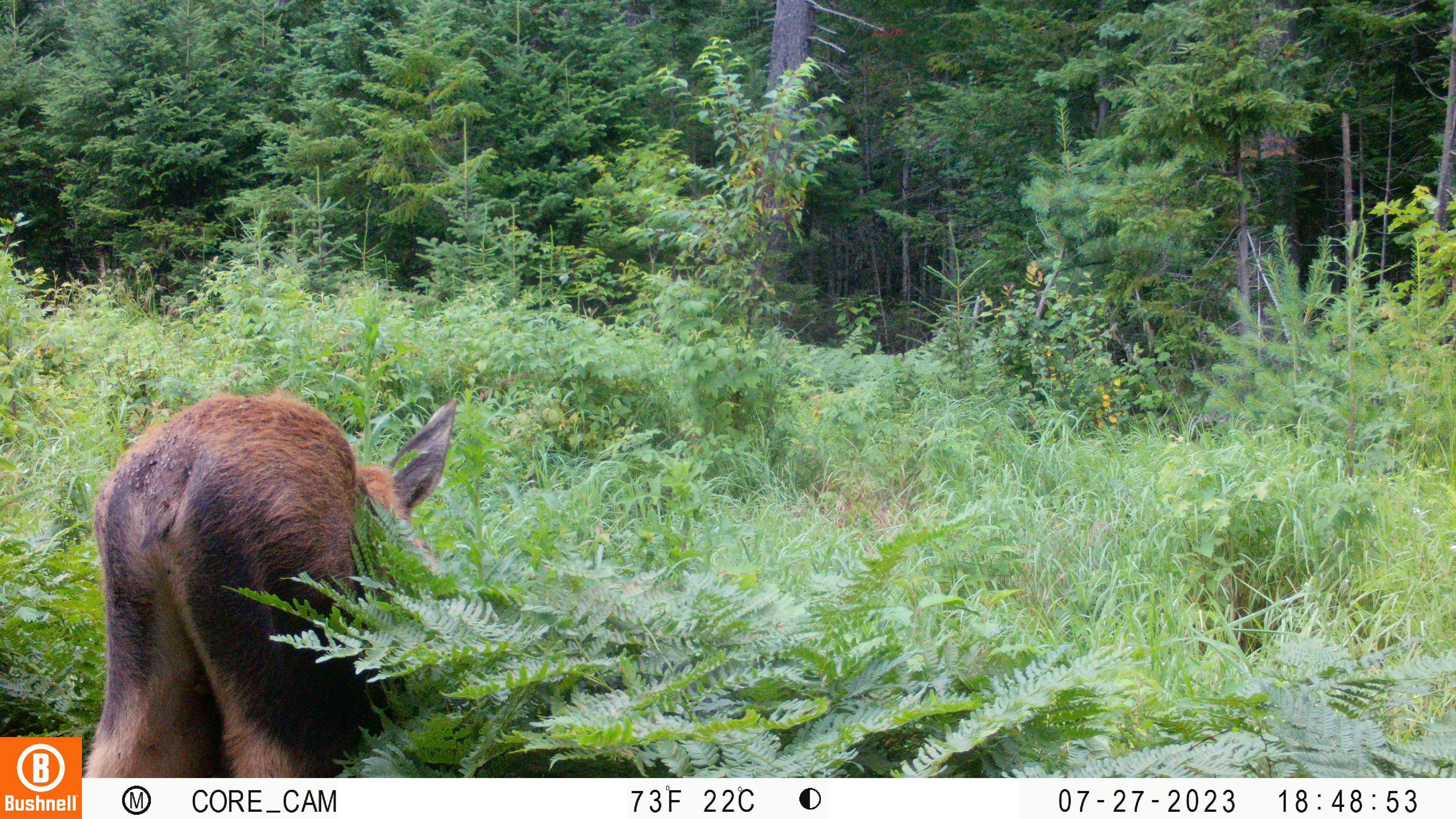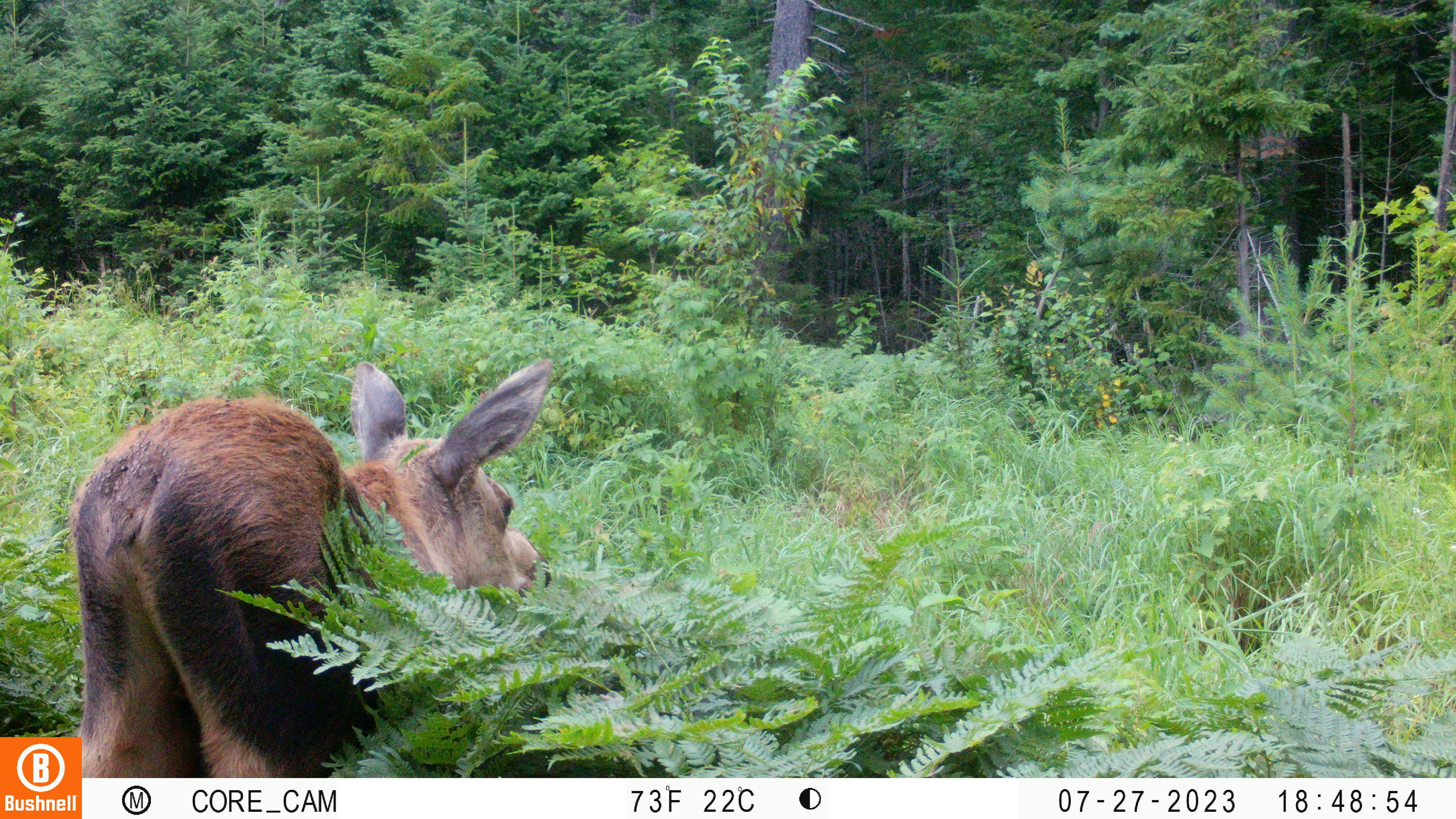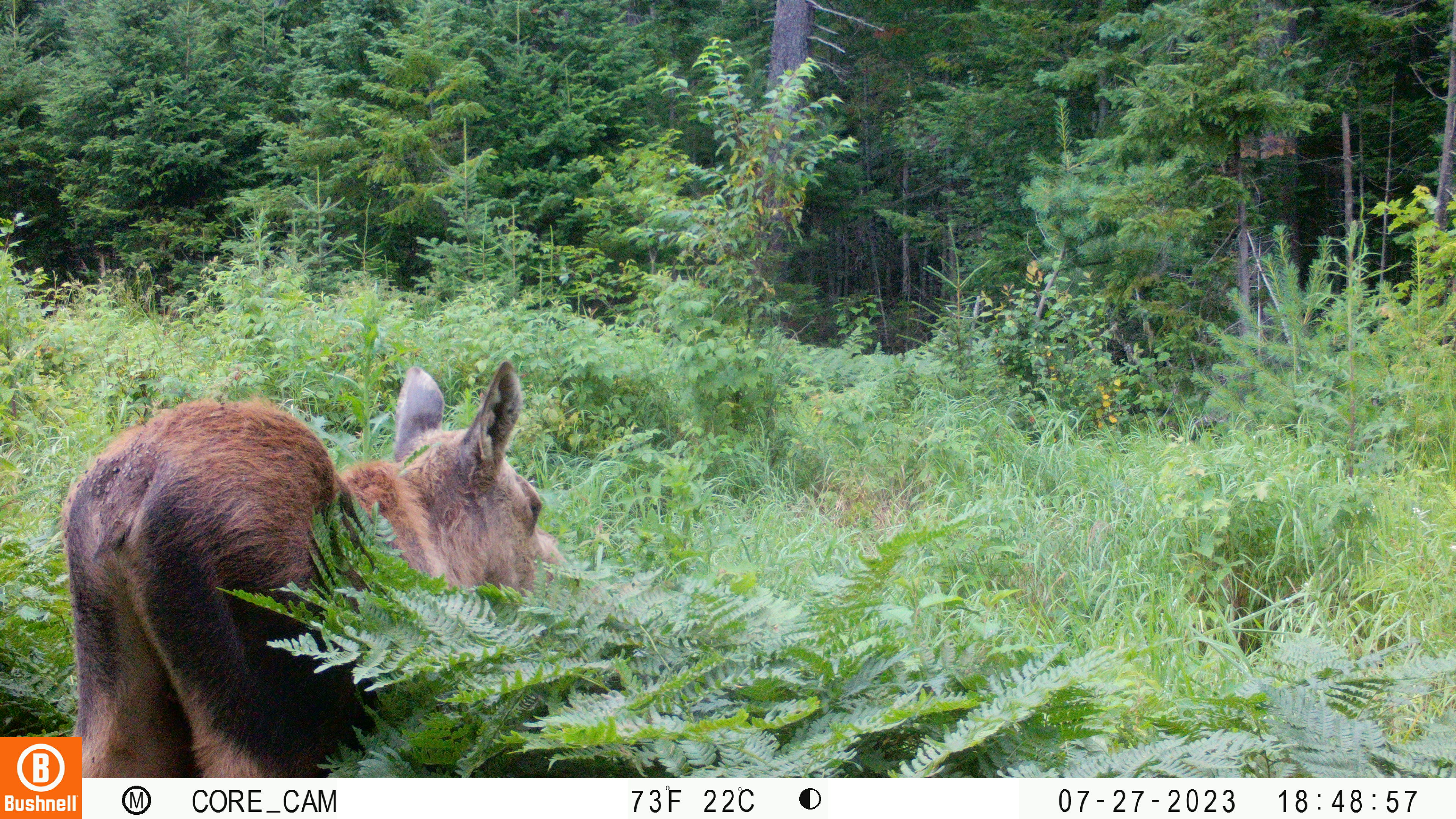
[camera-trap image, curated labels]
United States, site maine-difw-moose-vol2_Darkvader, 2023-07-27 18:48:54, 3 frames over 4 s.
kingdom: Animalia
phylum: Chordata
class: Mammalia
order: Artiodactyla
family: Cervidae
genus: Alces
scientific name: Alces alces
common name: moose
Moose (Alces alces).